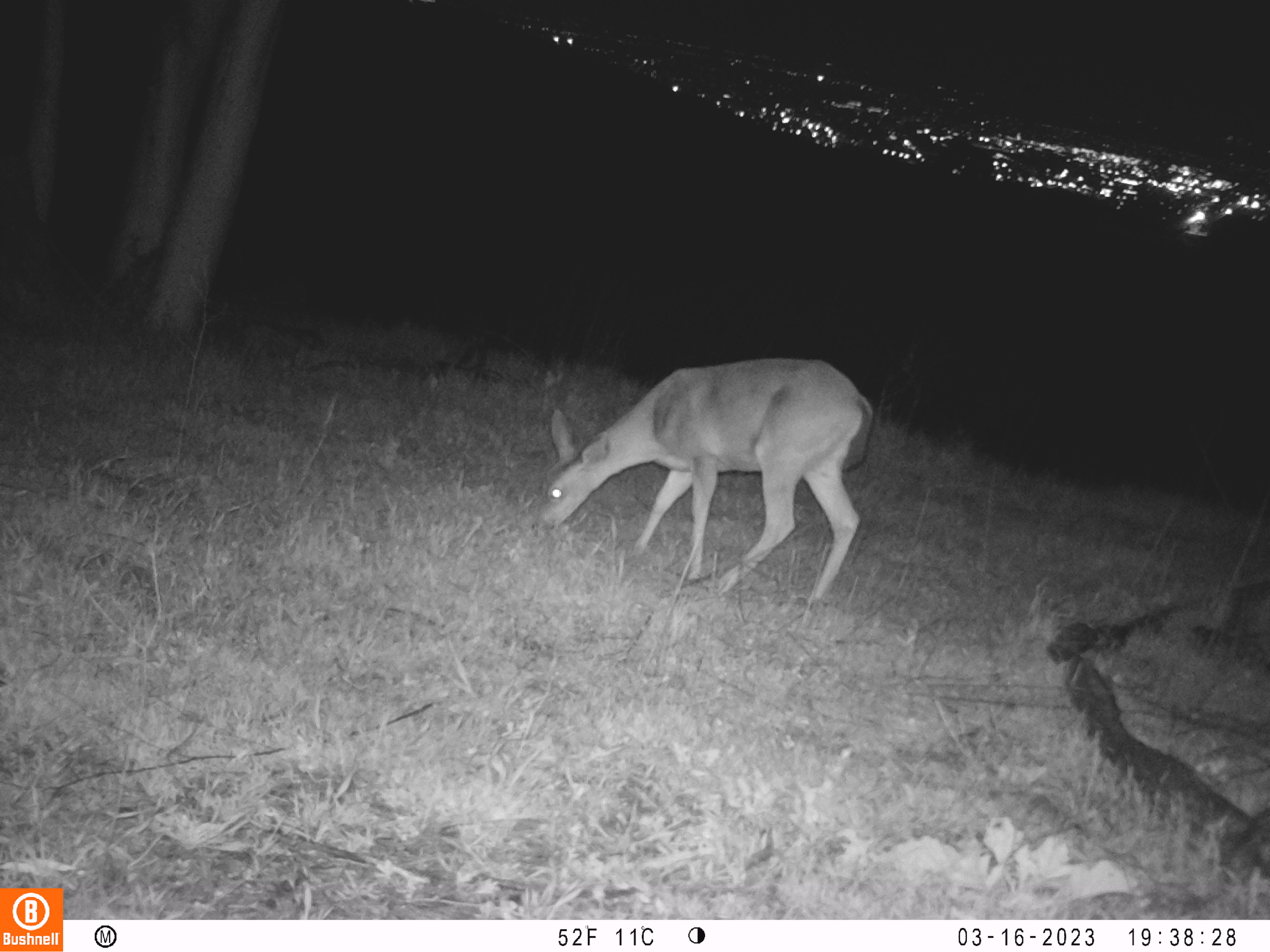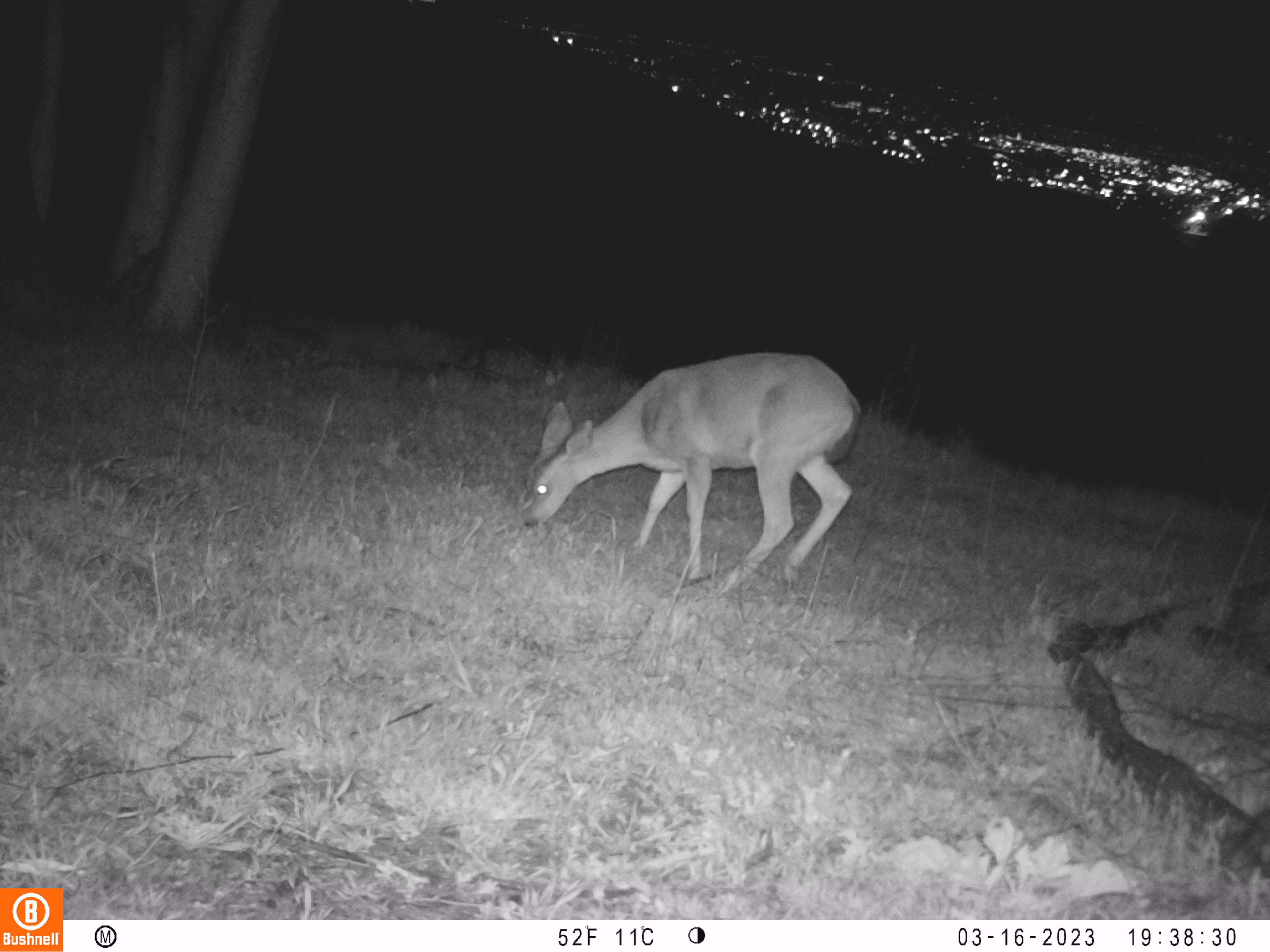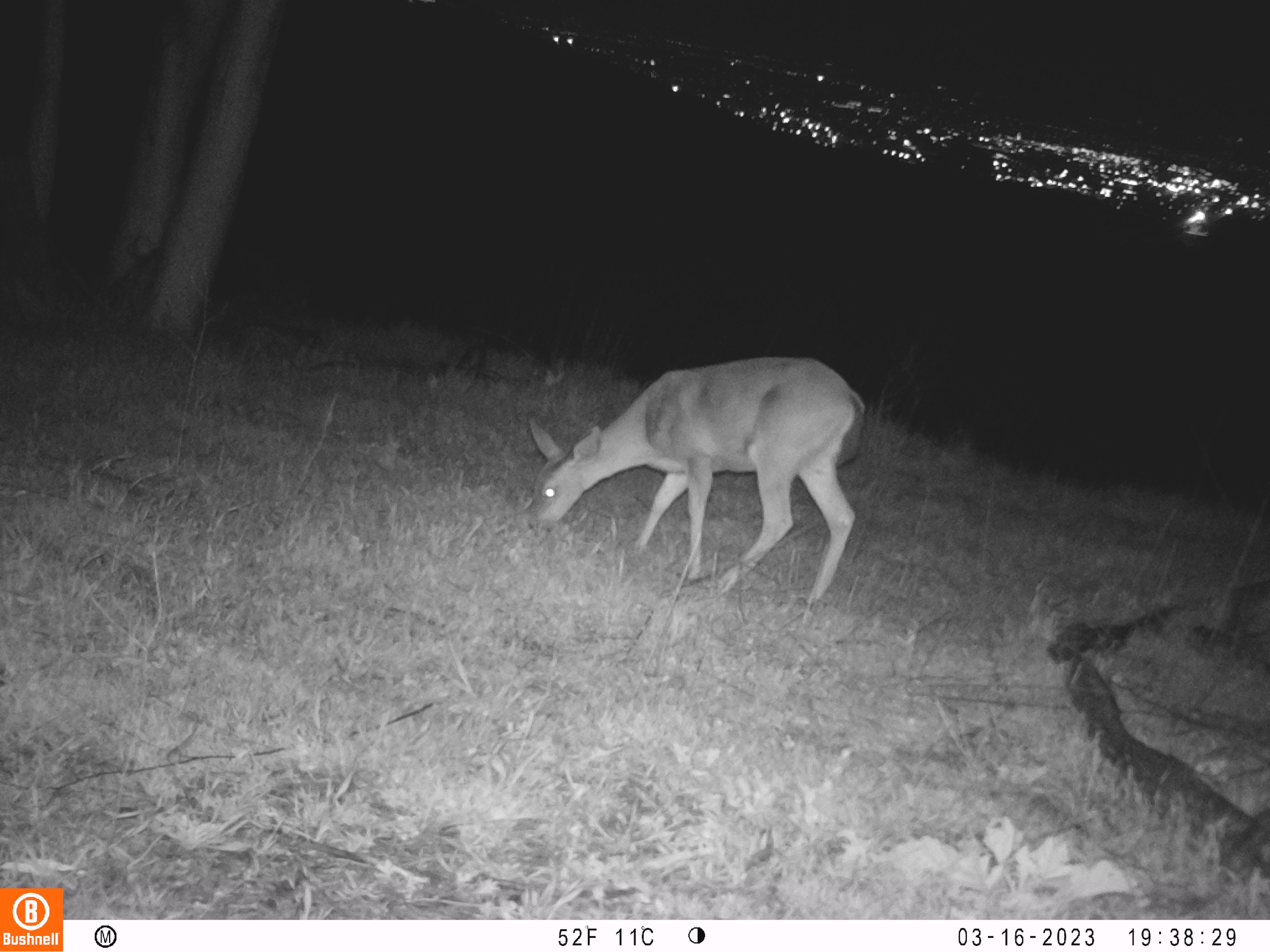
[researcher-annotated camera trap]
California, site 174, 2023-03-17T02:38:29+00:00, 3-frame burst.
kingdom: Animalia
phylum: Chordata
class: Mammalia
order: Artiodactyla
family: Cervidae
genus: Odocoileus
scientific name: Odocoileus hemionus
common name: mule deer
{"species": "mule deer (Odocoileus hemionus)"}